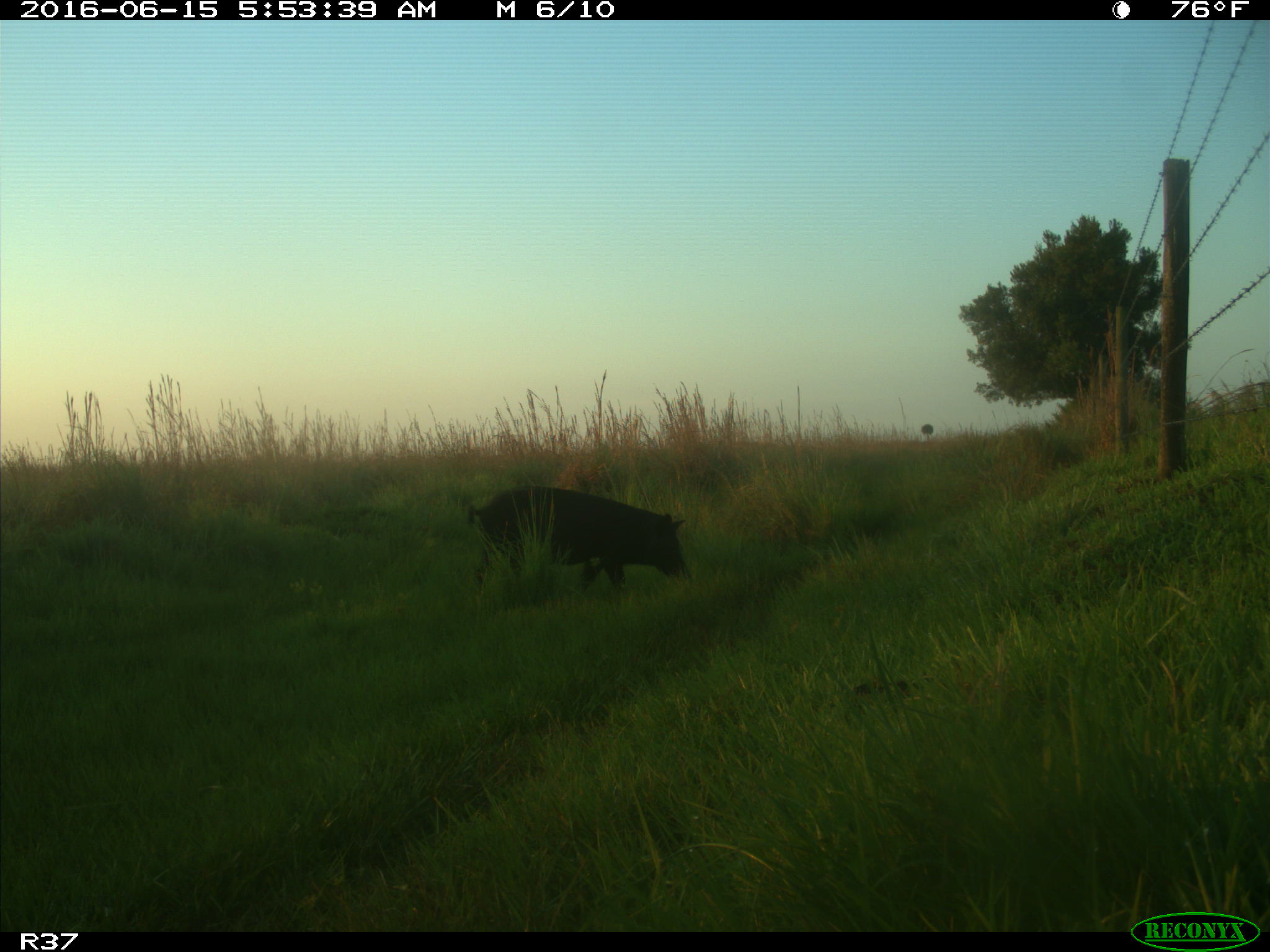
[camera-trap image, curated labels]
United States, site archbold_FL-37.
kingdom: Animalia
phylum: Chordata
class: Mammalia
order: Artiodactyla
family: Suidae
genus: Sus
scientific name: Sus scrofa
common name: wild boar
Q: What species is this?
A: Sus scrofa (wild boar).